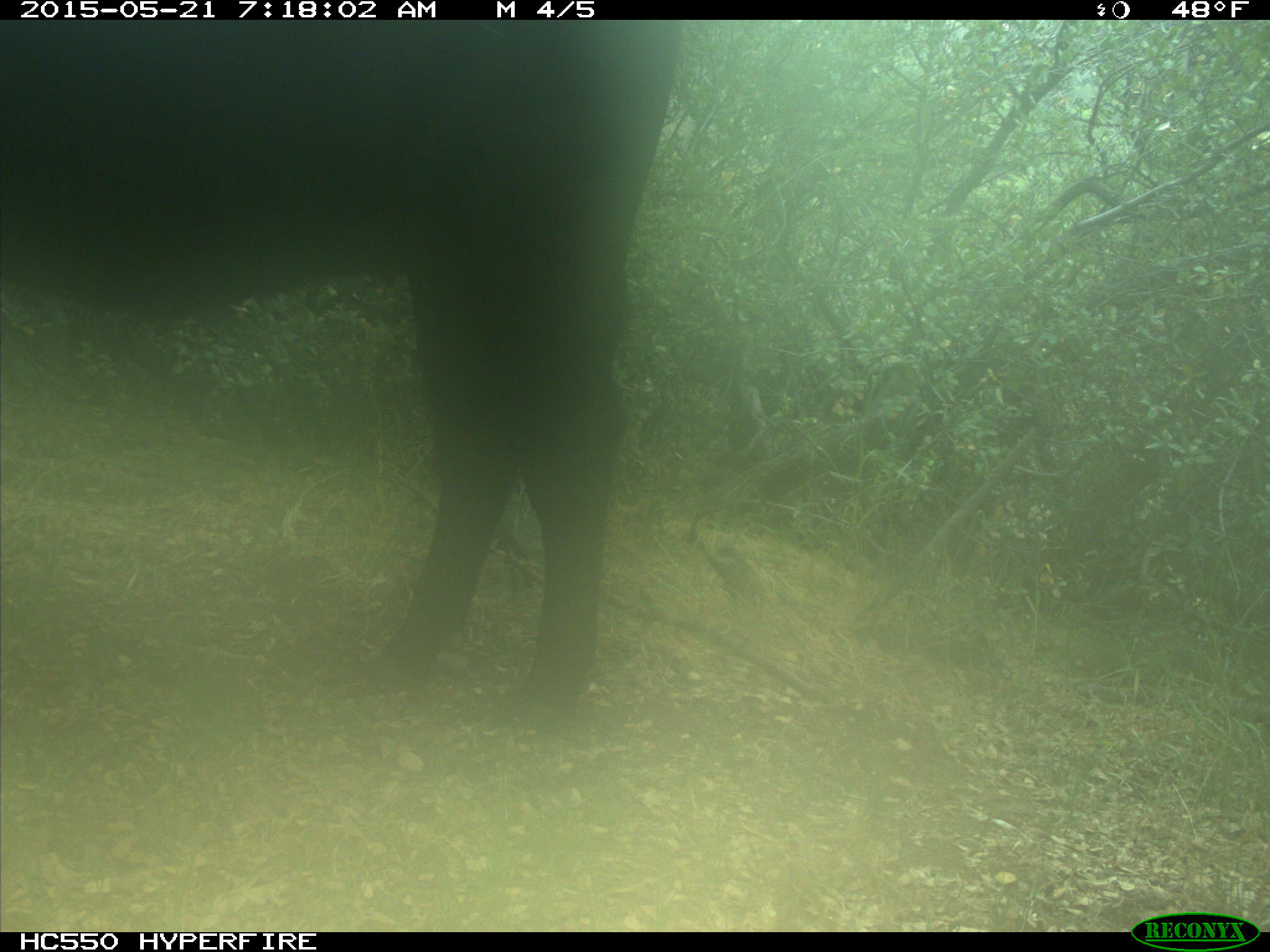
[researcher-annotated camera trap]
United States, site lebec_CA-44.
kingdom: Animalia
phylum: Chordata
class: Mammalia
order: Artiodactyla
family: Bovidae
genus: Bos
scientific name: Bos taurus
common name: domestic cow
Bos taurus (domestic cow).